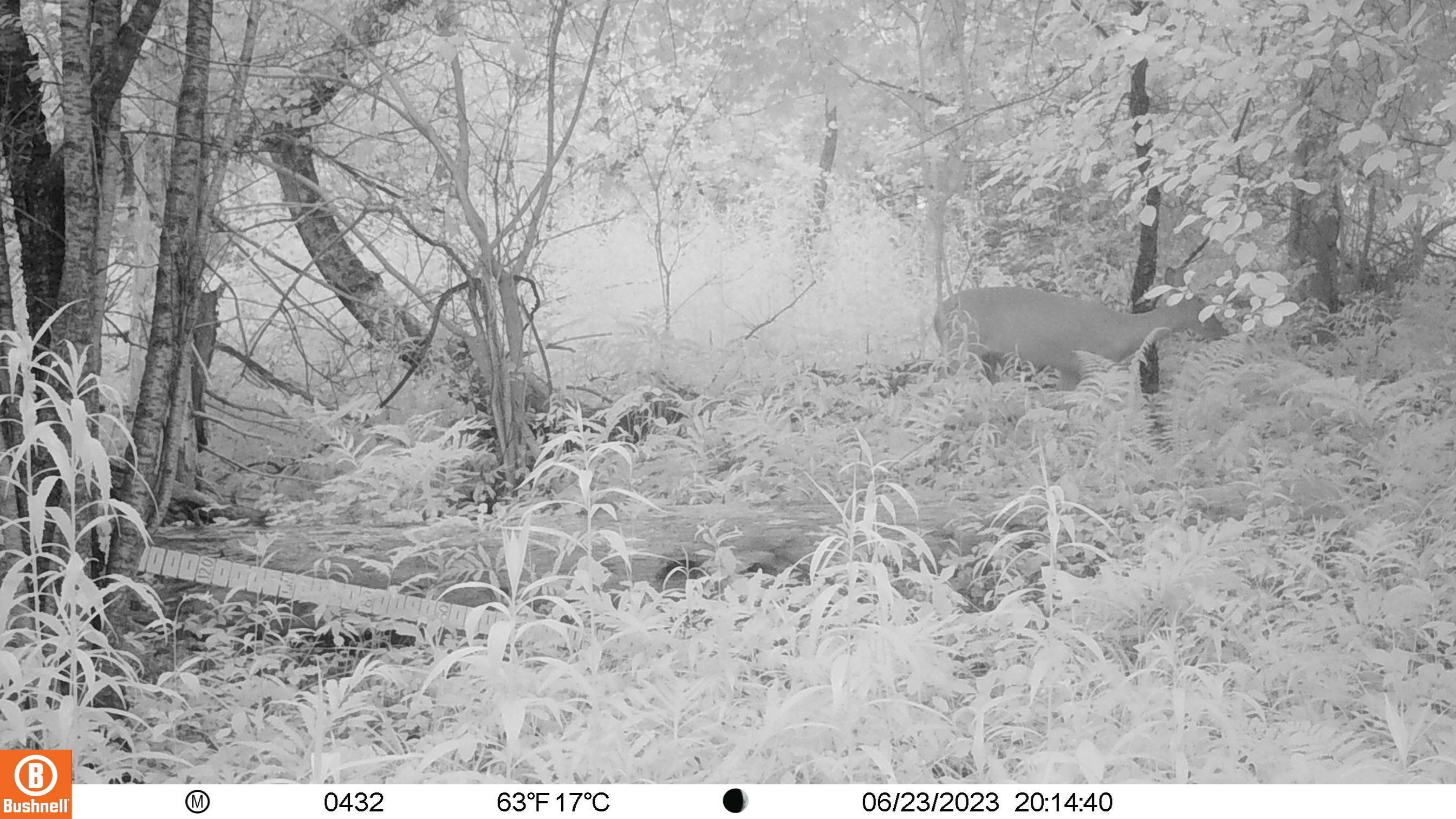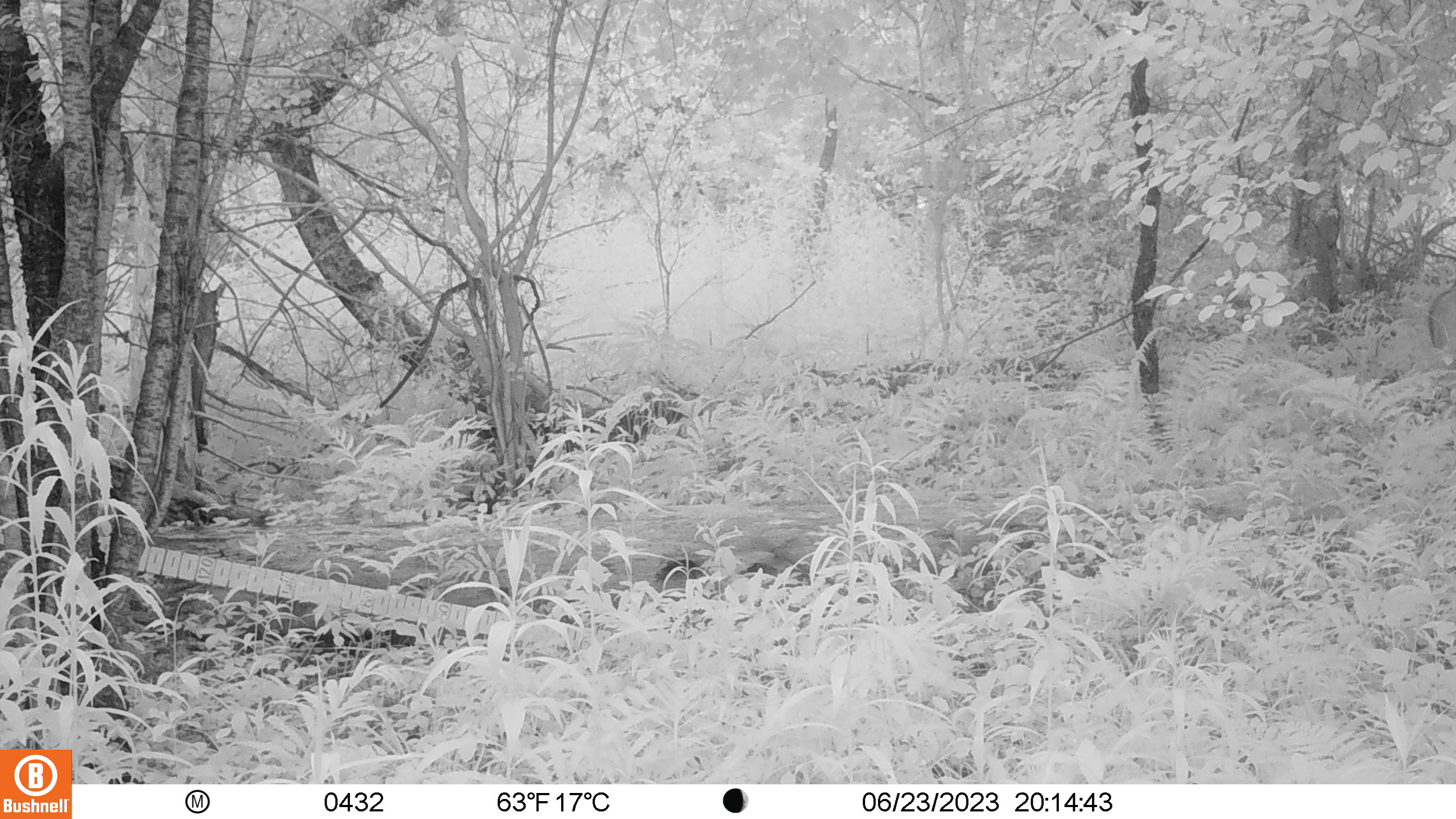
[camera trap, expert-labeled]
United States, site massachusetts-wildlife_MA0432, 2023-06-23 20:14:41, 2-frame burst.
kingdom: Animalia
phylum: Chordata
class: Mammalia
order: Artiodactyla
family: Cervidae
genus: Odocoileus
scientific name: Odocoileus virginianus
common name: white-tailed deer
White-tailed deer (Odocoileus virginianus).